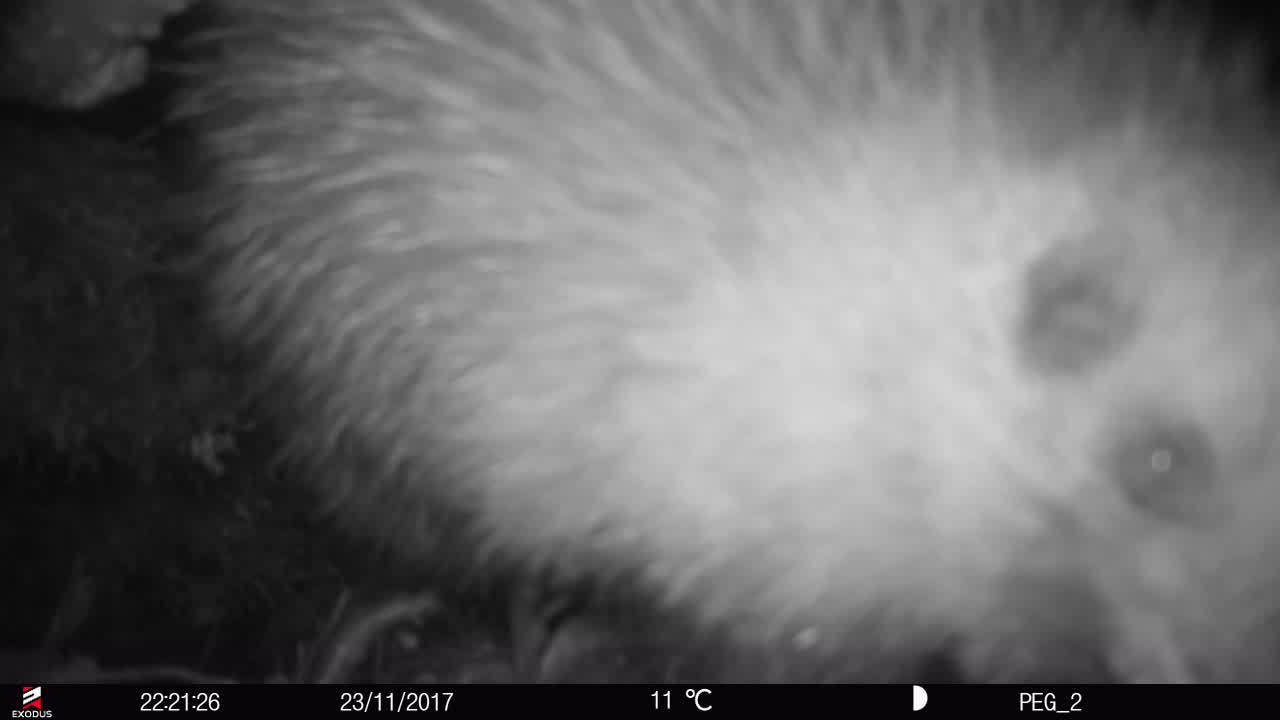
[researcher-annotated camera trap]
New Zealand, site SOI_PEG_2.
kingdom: Animalia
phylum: Chordata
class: Aves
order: Apterygiformes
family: Apterygidae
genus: Apteryx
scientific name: Apteryx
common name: kiwi